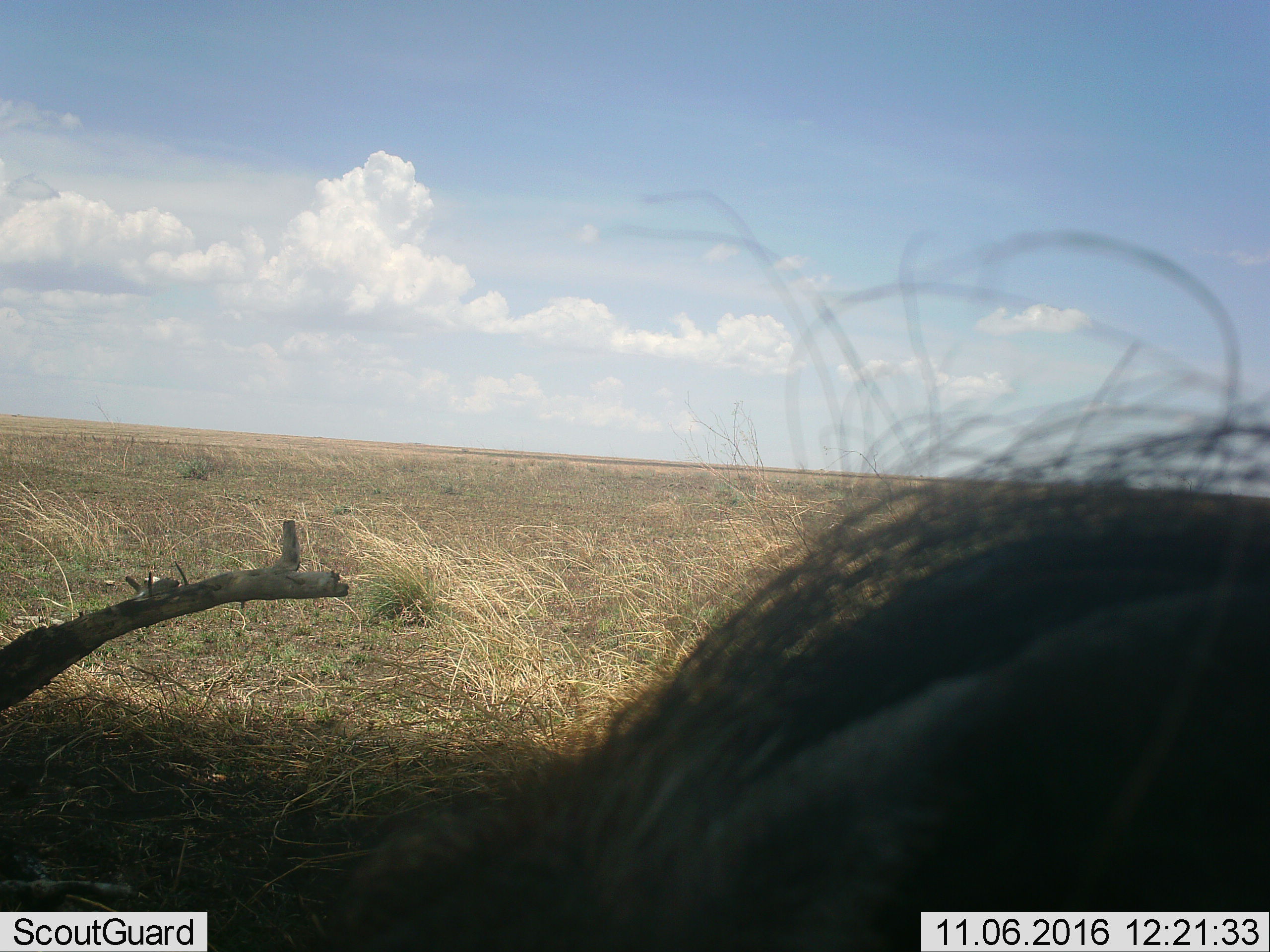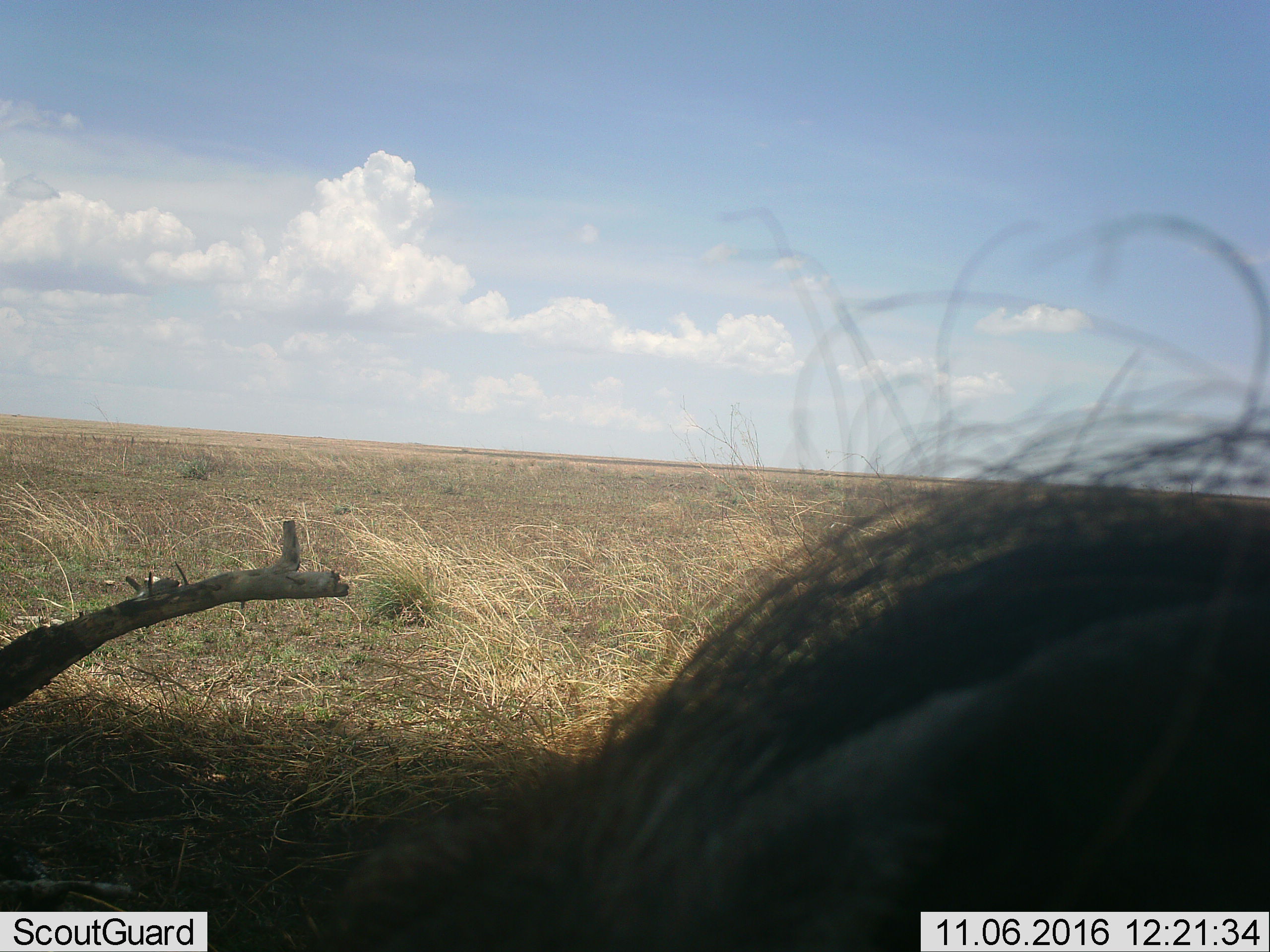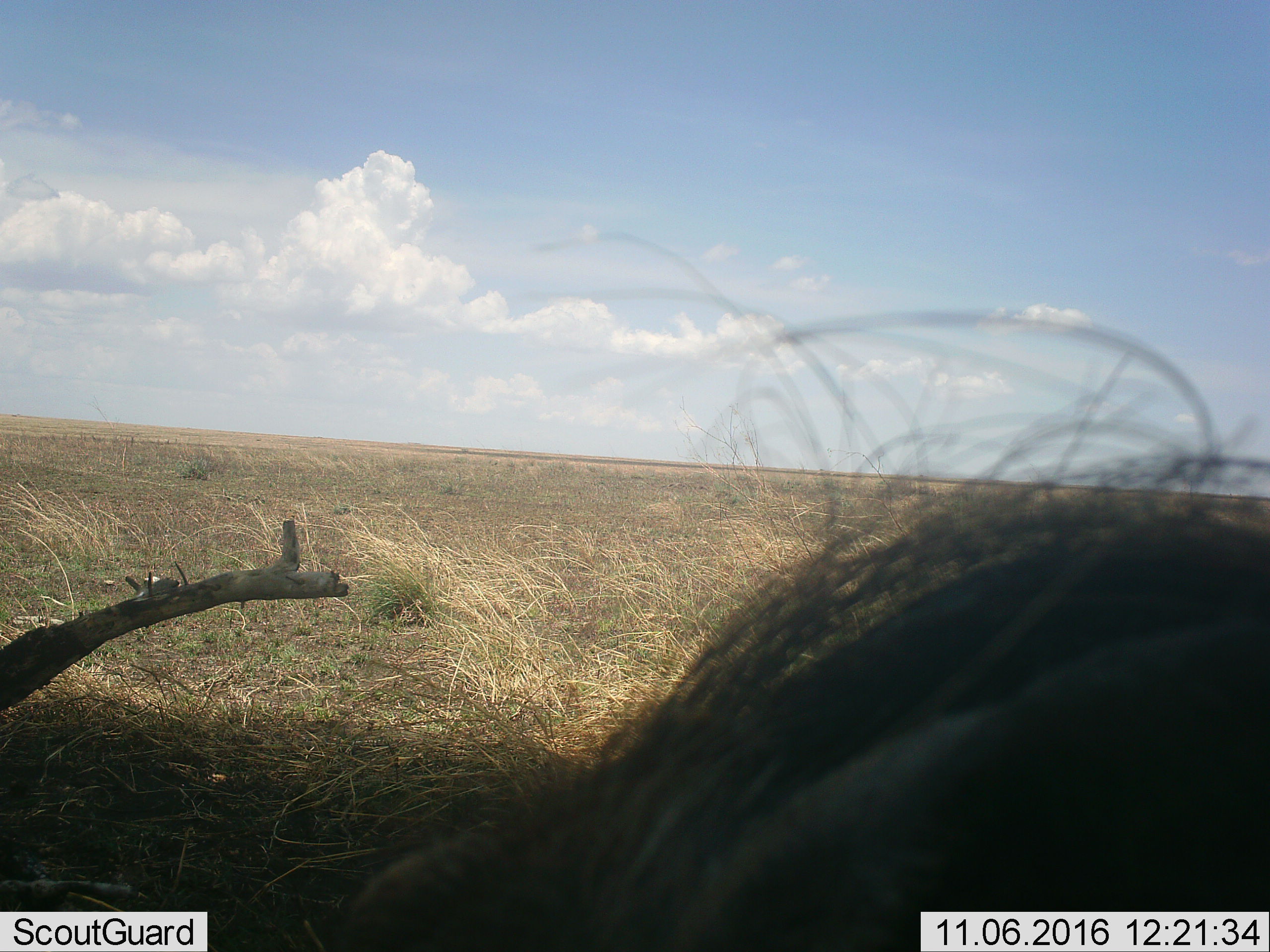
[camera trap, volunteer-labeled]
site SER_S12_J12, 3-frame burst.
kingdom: Animalia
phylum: Chordata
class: Mammalia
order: Artiodactyla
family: Suidae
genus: Phacochoerus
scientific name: Phacochoerus africanus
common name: warthog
Warthog (Phacochoerus africanus), count 1. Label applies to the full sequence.